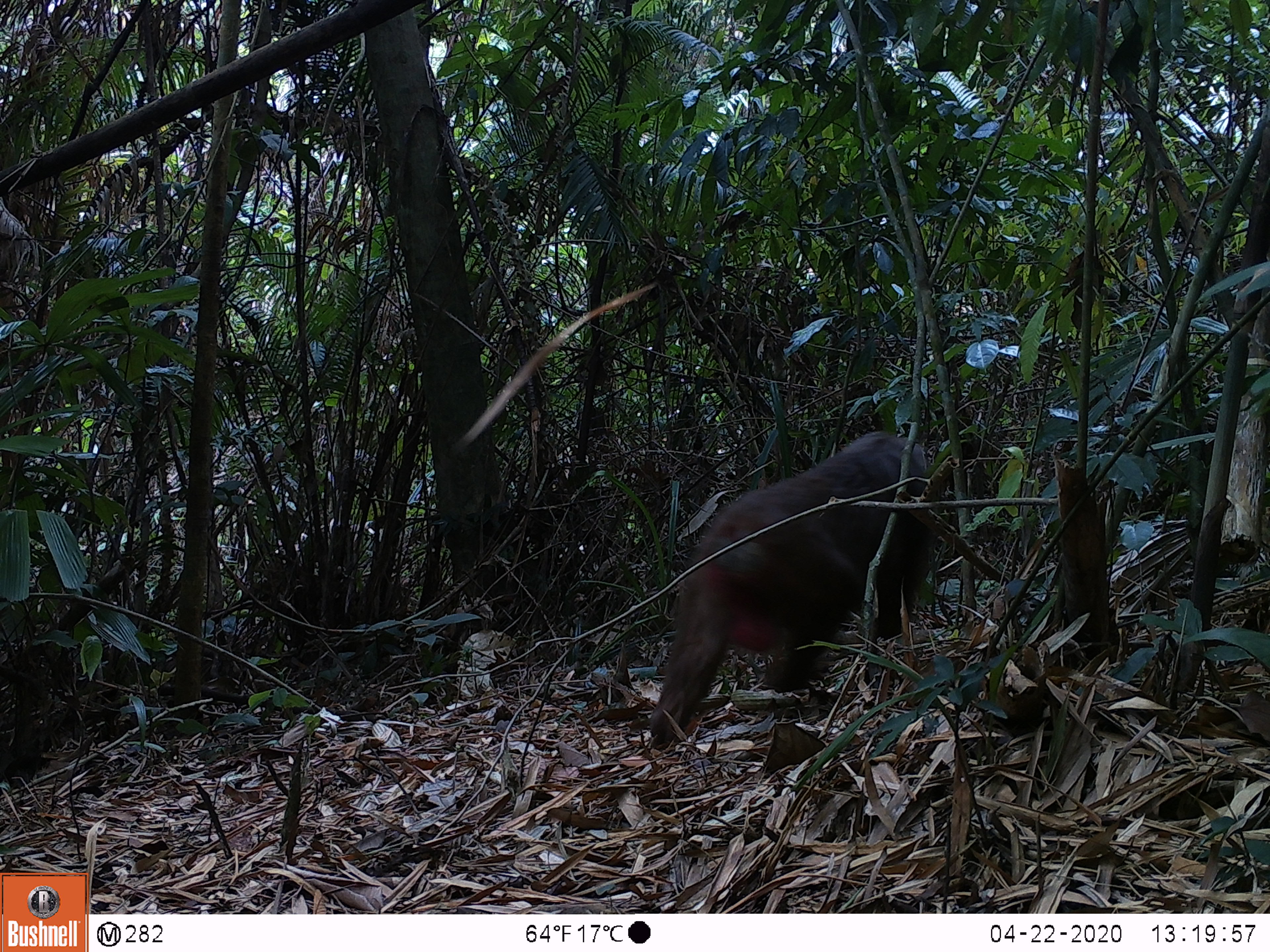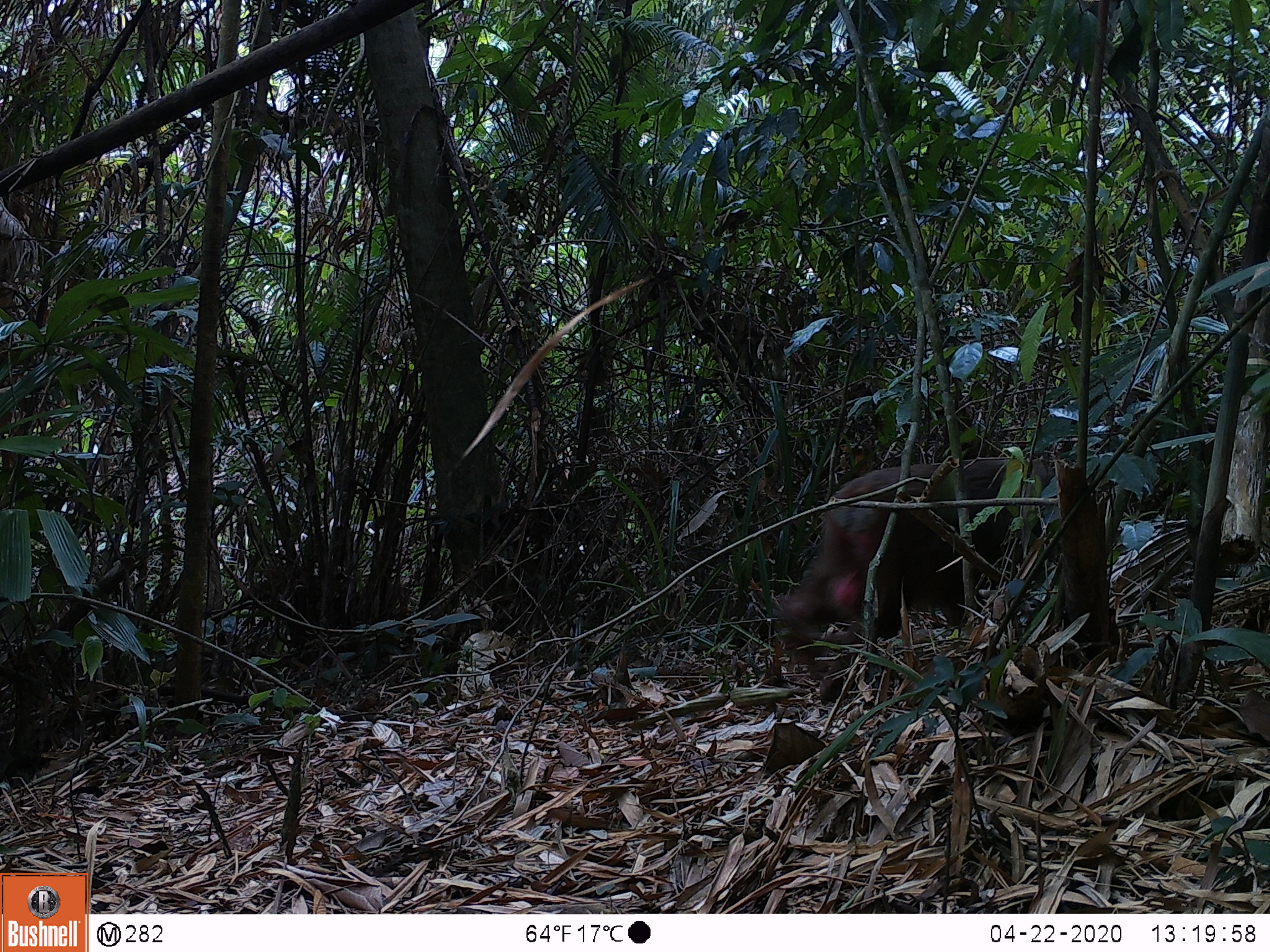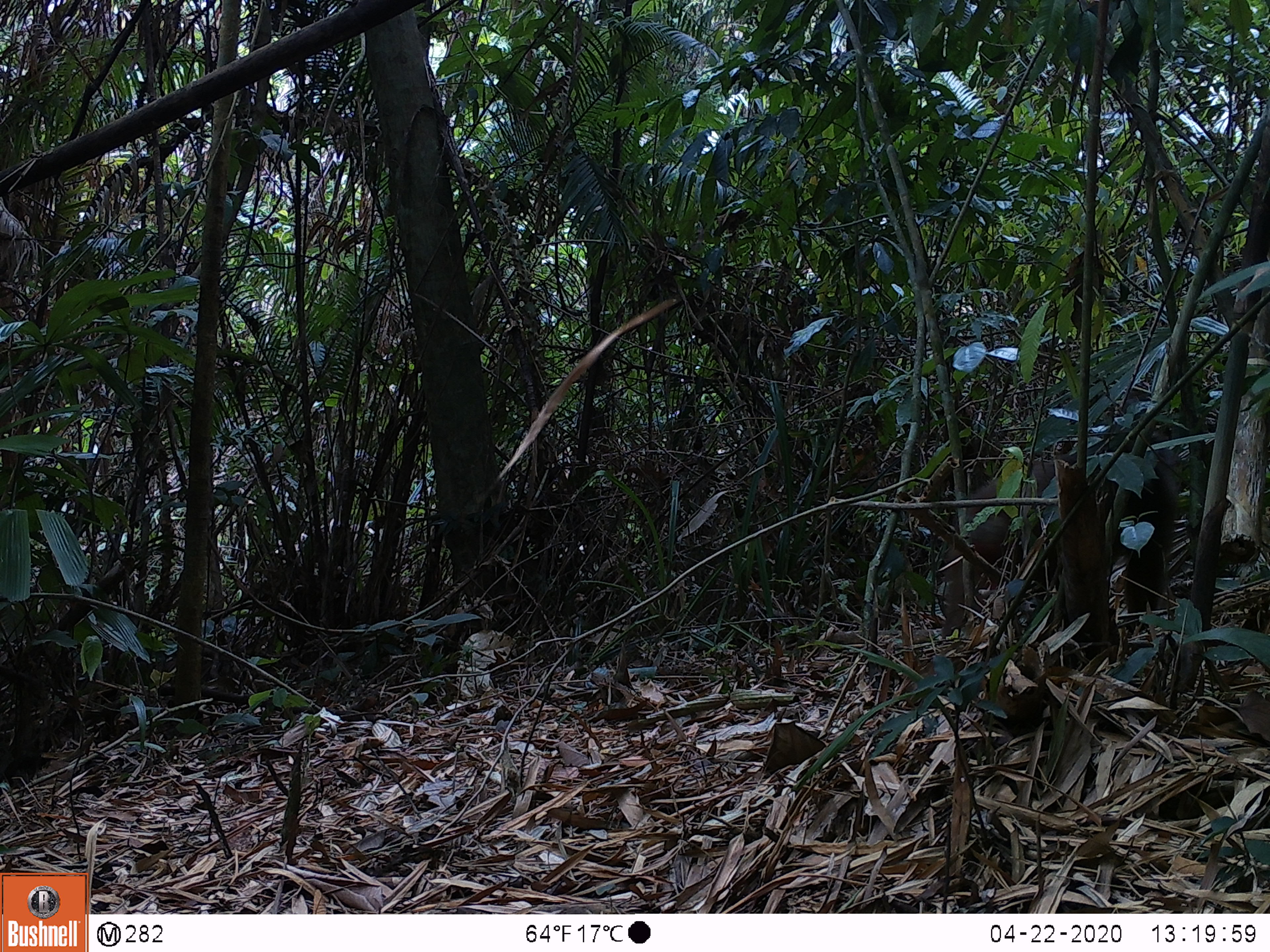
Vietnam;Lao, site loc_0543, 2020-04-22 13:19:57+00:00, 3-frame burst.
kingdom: Animalia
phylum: Chordata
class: Mammalia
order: Primates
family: Cercopithecidae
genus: Macaca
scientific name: Macaca arctoides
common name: stump-tailed macaque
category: stump tailed macaque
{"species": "stump tailed macaque (stump-tailed macaque) (Macaca arctoides)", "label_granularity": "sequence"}